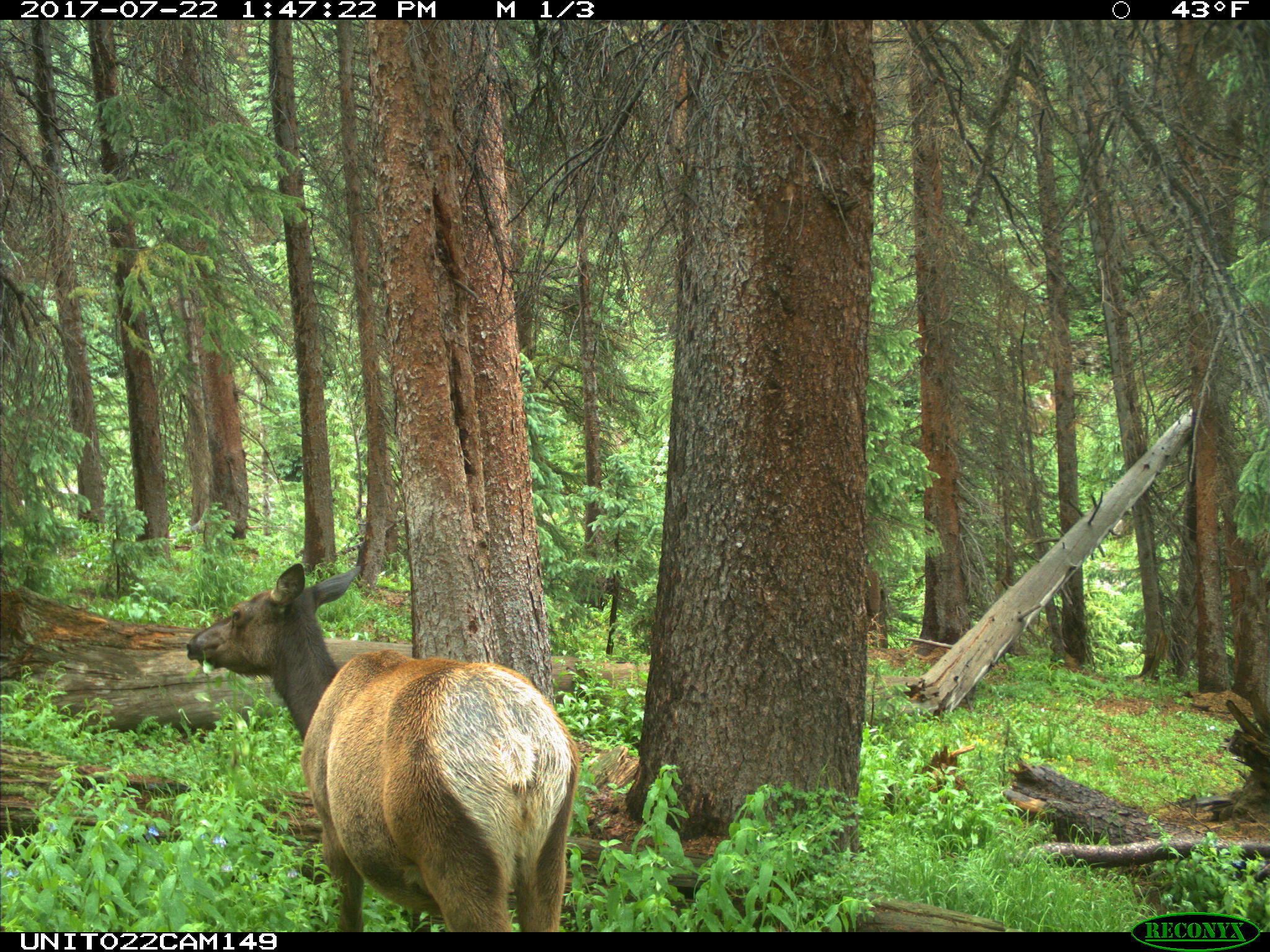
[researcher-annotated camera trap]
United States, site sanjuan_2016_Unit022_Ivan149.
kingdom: Animalia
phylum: Chordata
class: Mammalia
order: Artiodactyla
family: Cervidae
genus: Cervus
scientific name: Cervus elaphus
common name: red deer